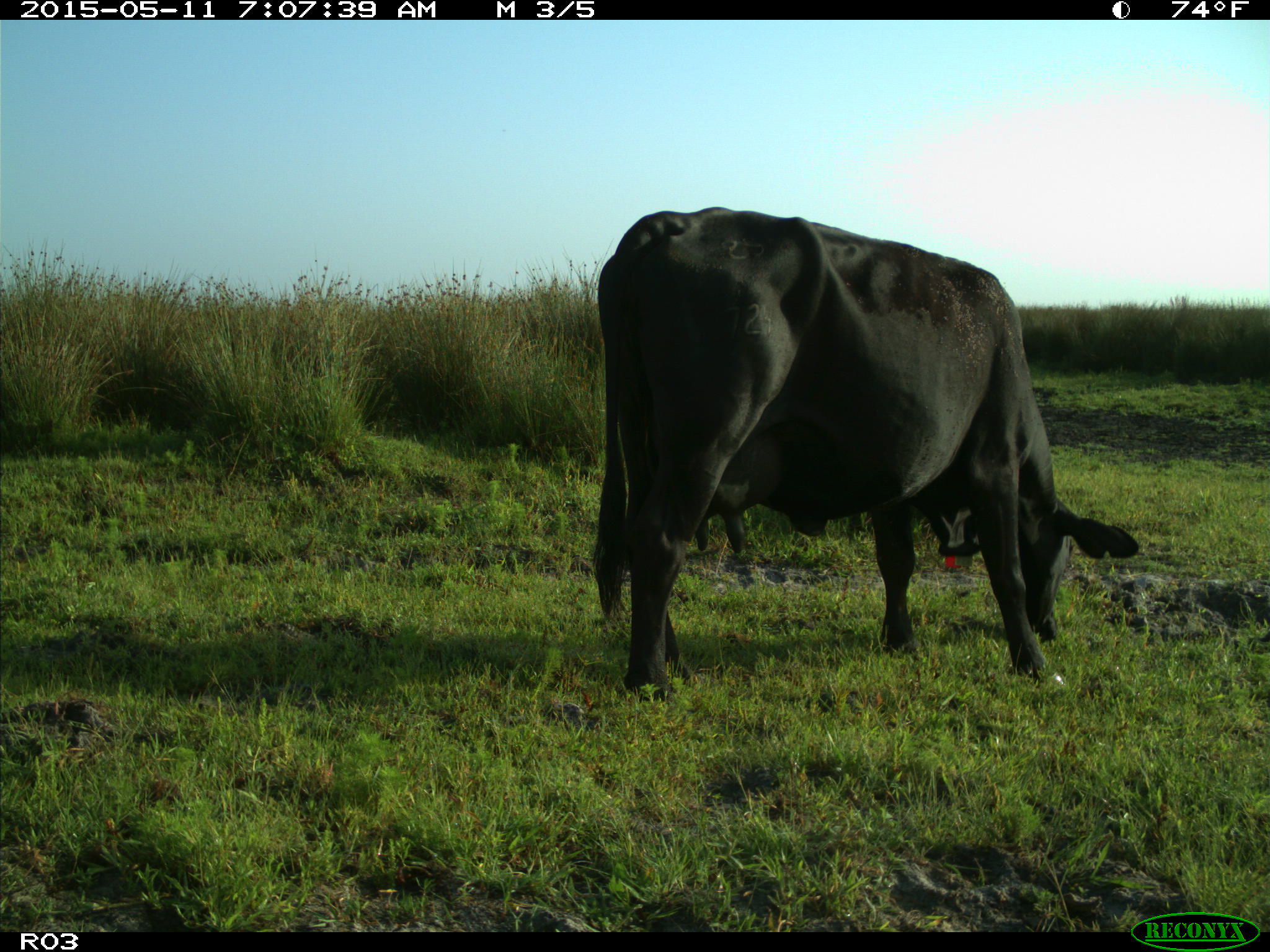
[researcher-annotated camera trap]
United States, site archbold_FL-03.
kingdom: Animalia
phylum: Chordata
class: Mammalia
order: Artiodactyla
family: Bovidae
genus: Bos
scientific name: Bos taurus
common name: domestic cow